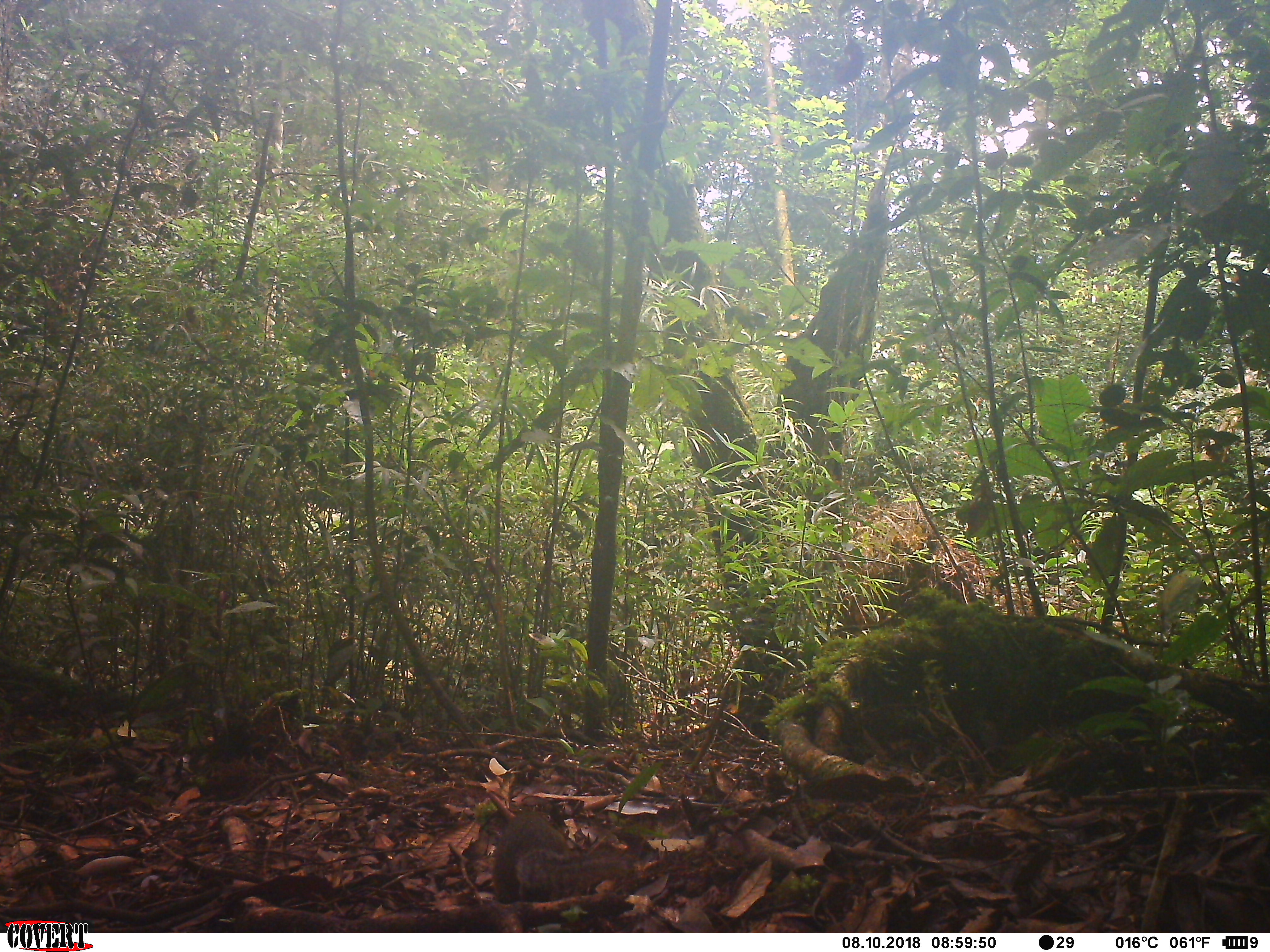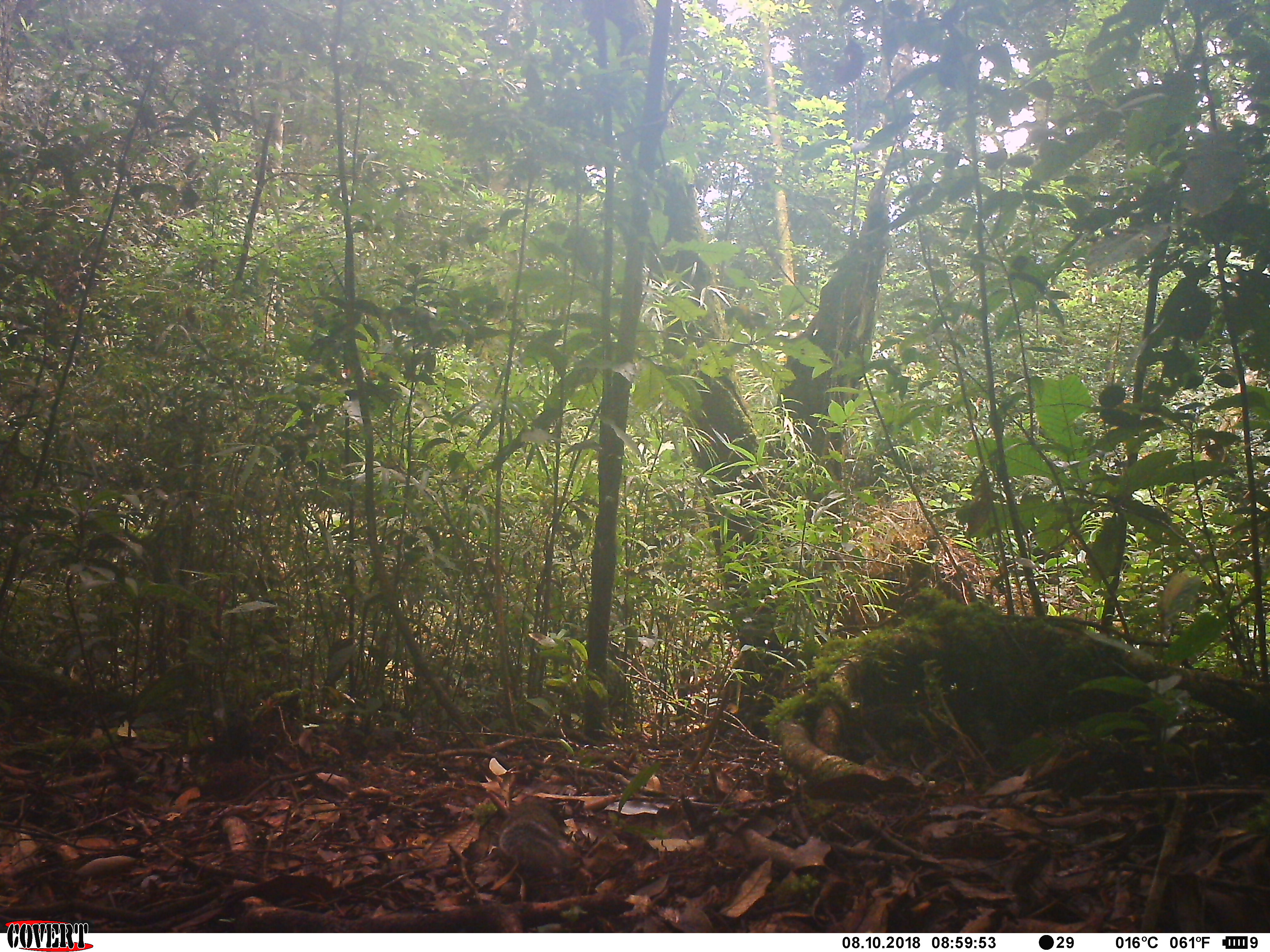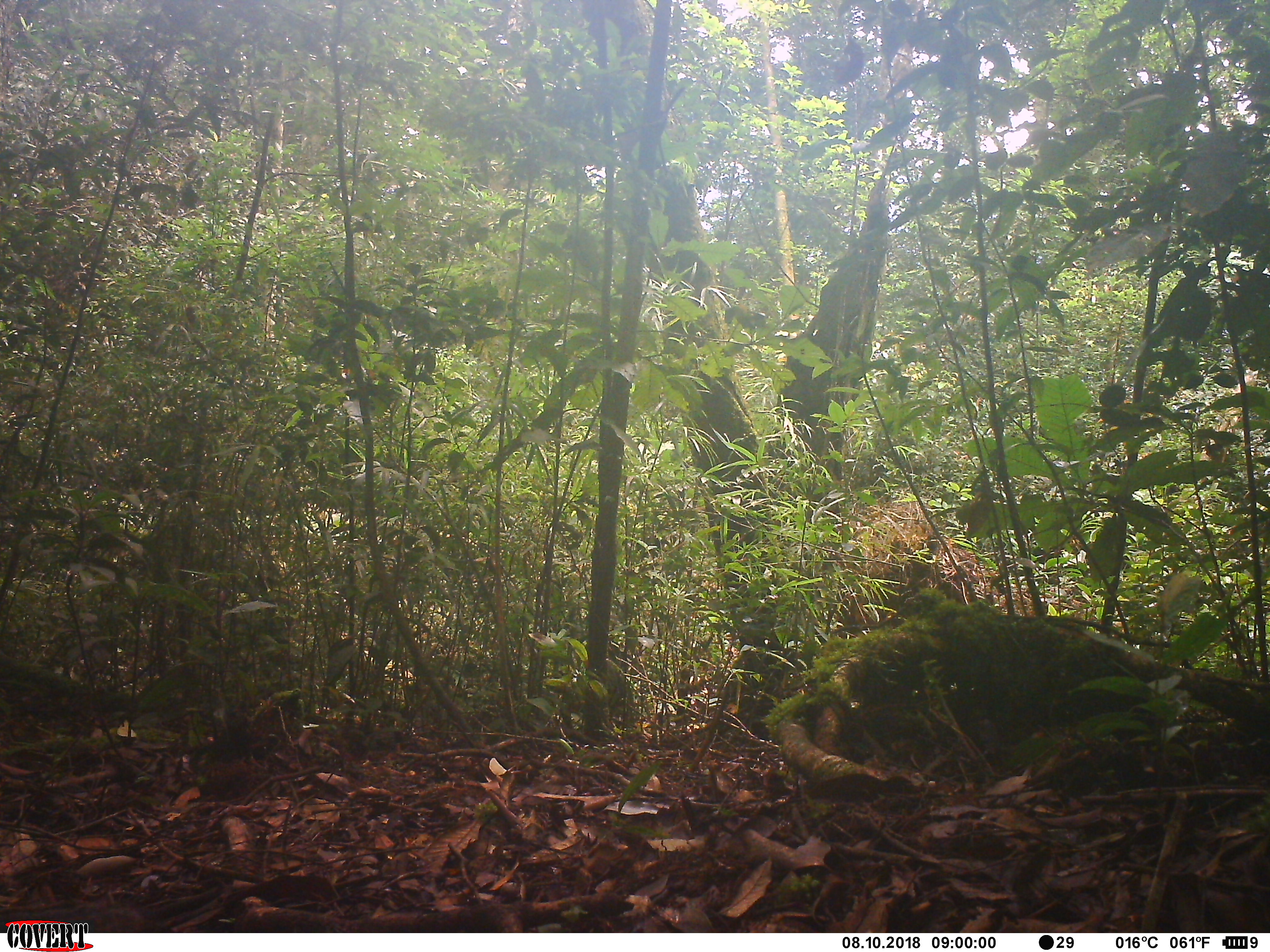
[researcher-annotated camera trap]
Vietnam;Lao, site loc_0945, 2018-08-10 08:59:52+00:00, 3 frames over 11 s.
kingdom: Animalia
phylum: Chordata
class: Mammalia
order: Rodentia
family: Sciuridae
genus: Dremomys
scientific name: Dremomys rufigenis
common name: red-cheeked squirrel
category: red cheeked squirrel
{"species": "red cheeked squirrel (red-cheeked squirrel) (Dremomys rufigenis)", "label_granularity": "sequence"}